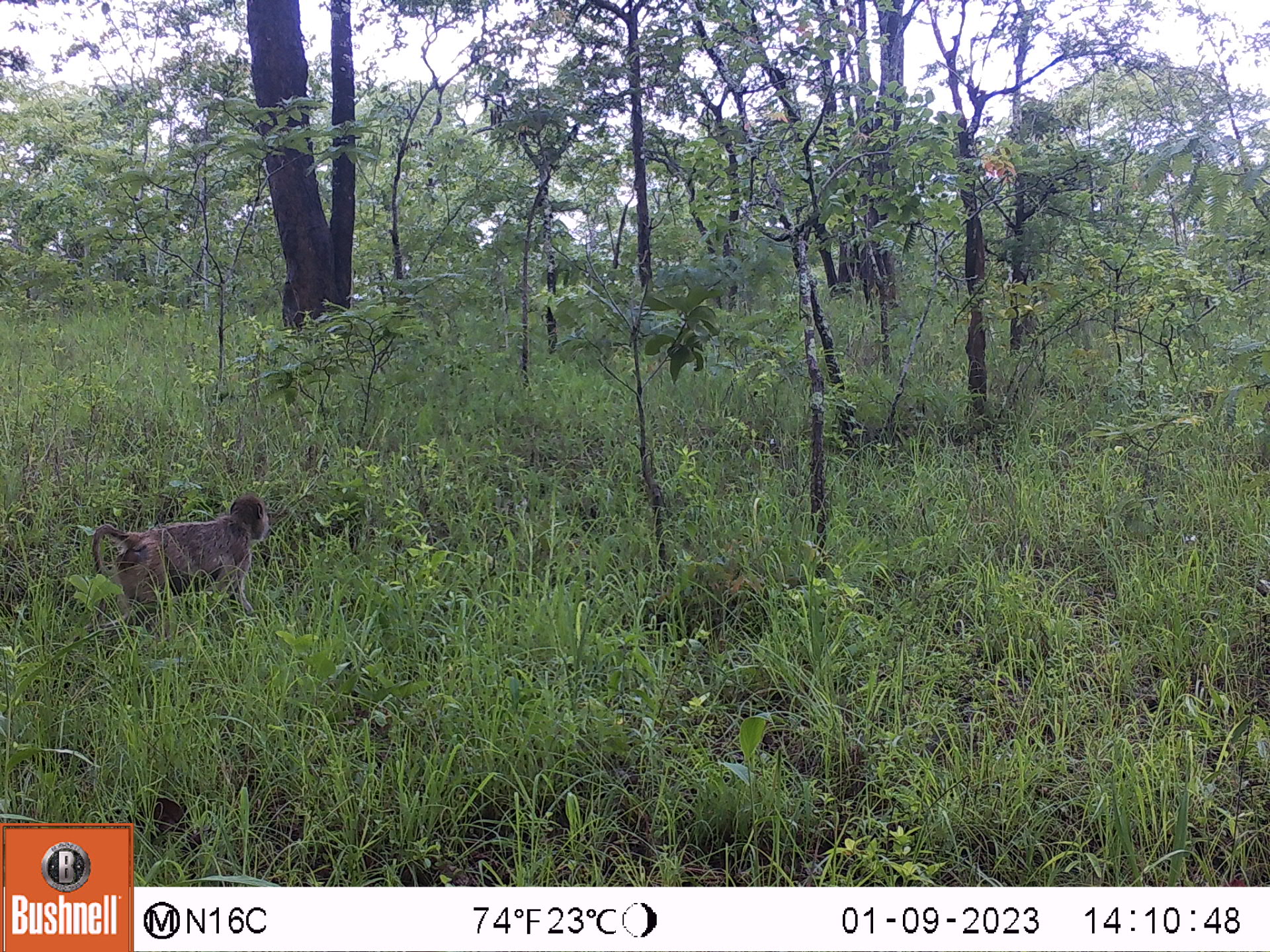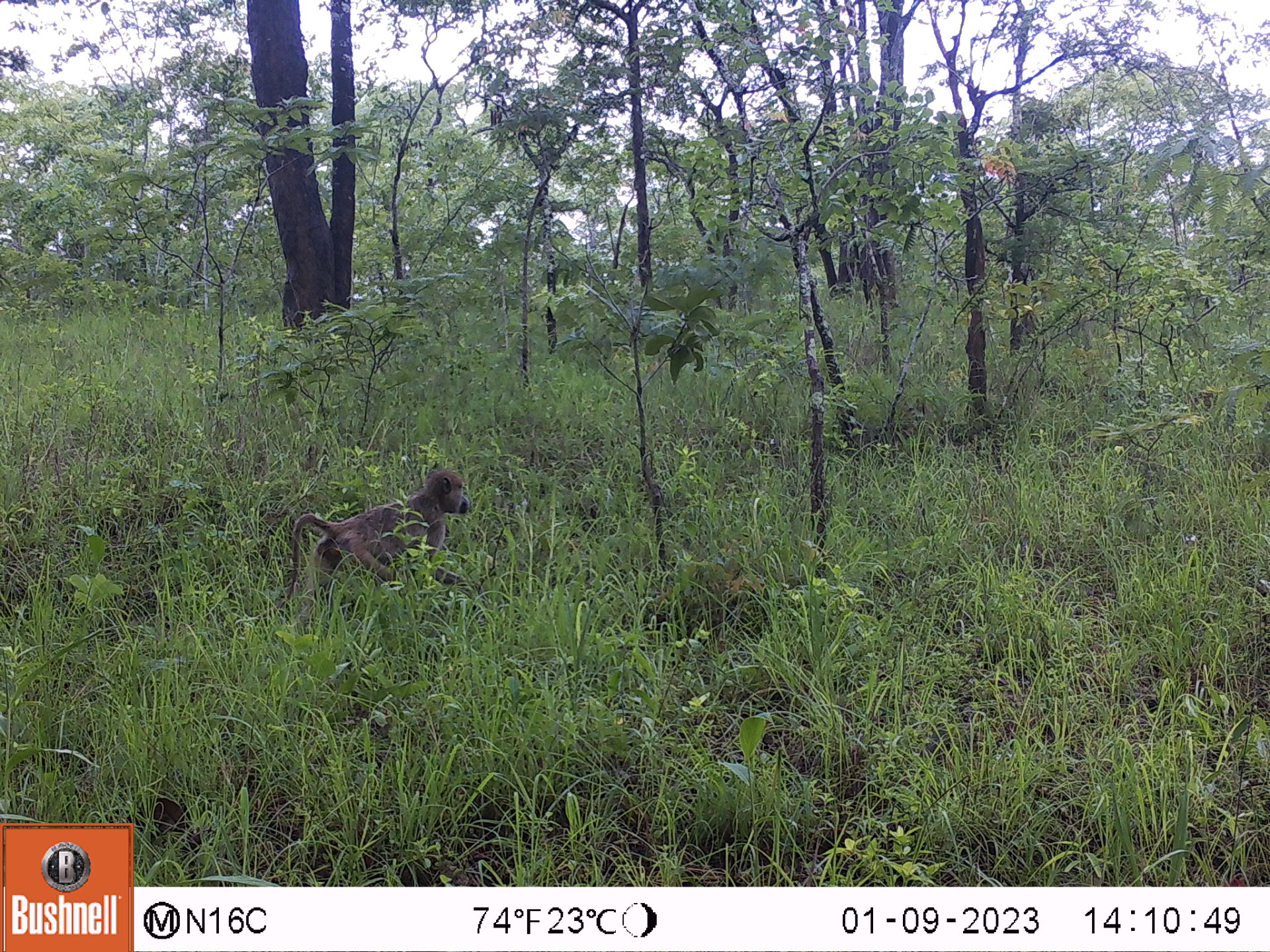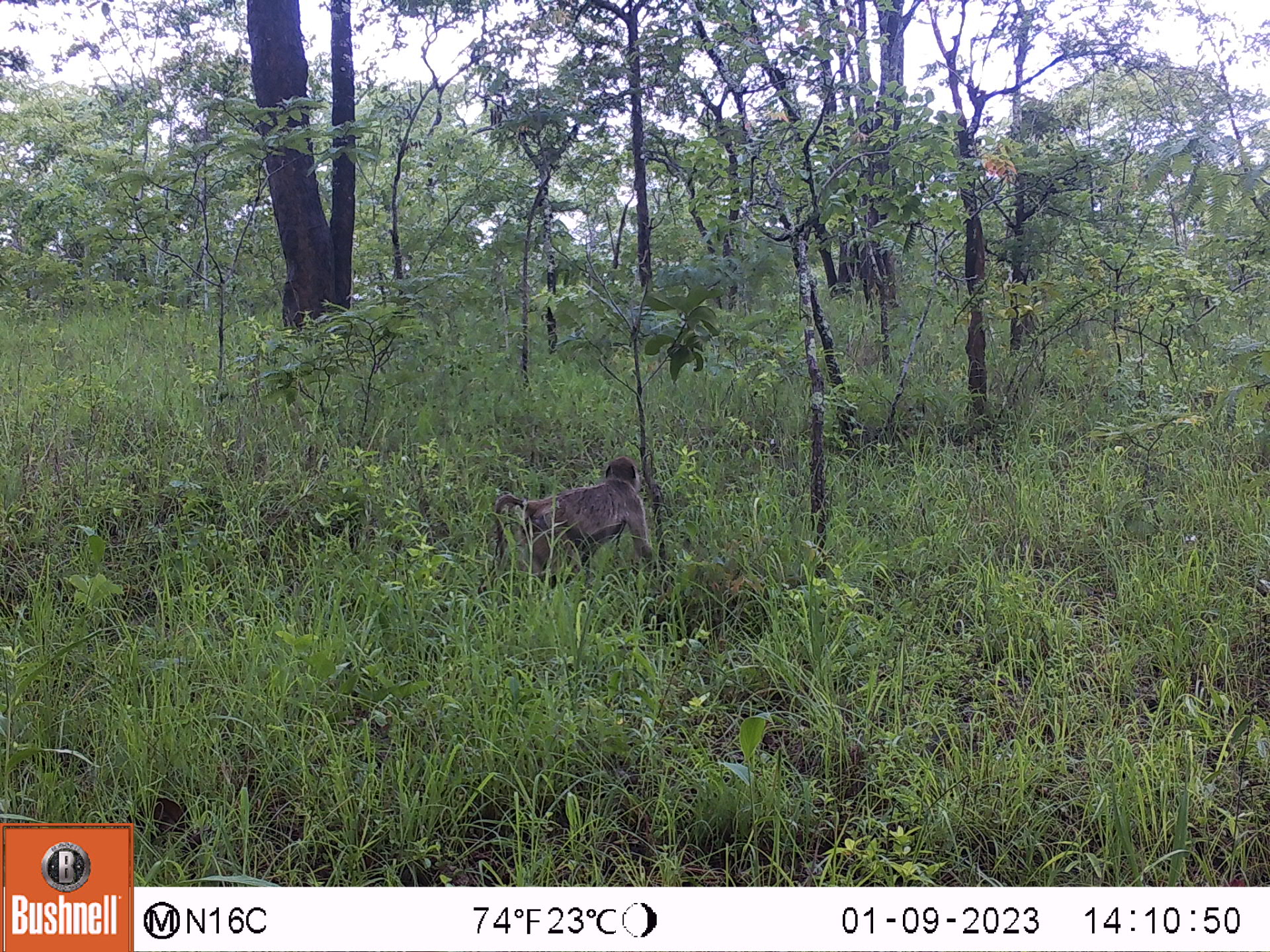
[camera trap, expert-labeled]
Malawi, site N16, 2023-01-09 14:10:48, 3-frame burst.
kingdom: Animalia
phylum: Chordata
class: Mammalia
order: Primates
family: Cercopithecidae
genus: Papio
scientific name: Papio cynocephalus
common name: yellow baboon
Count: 1.